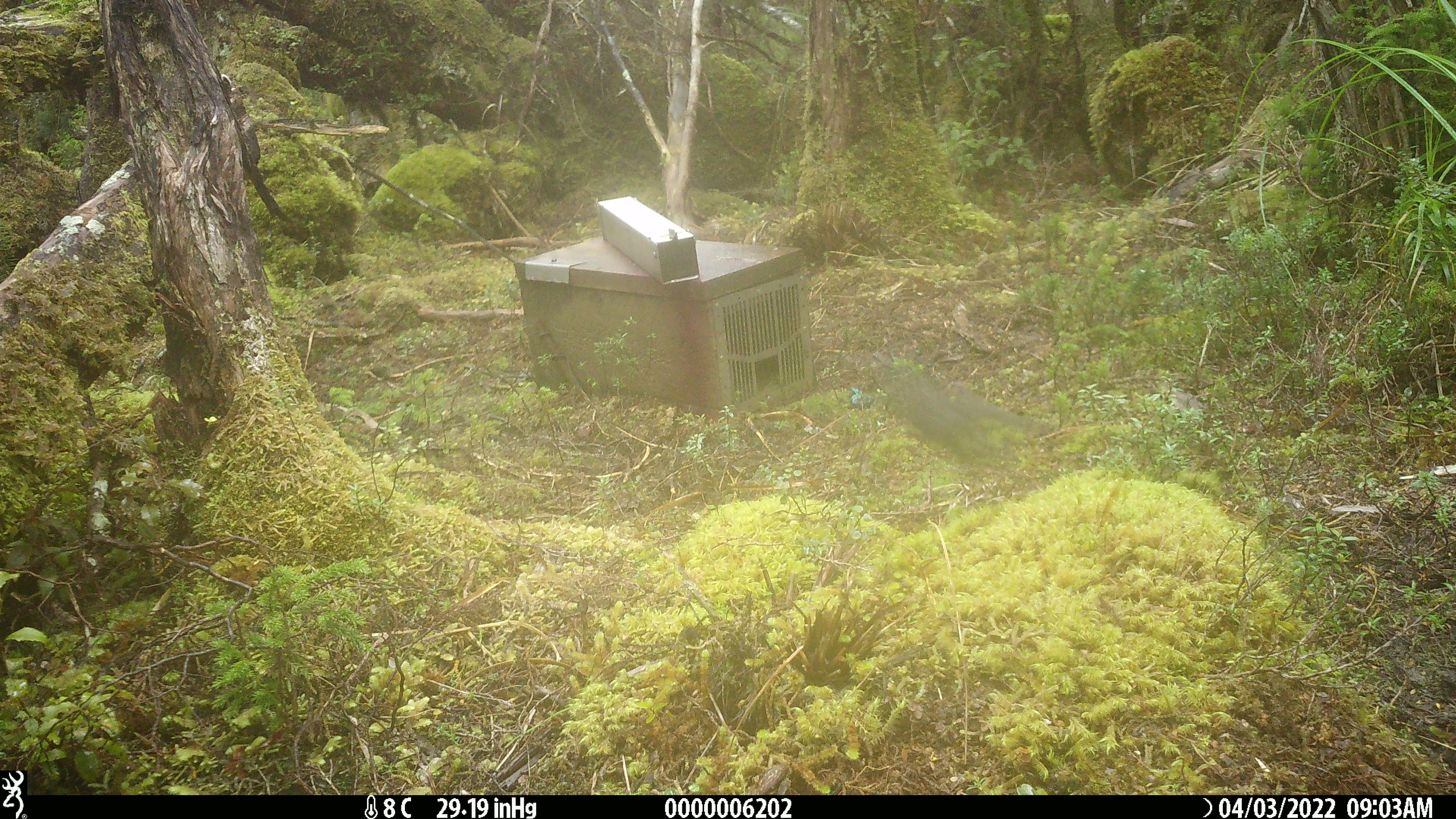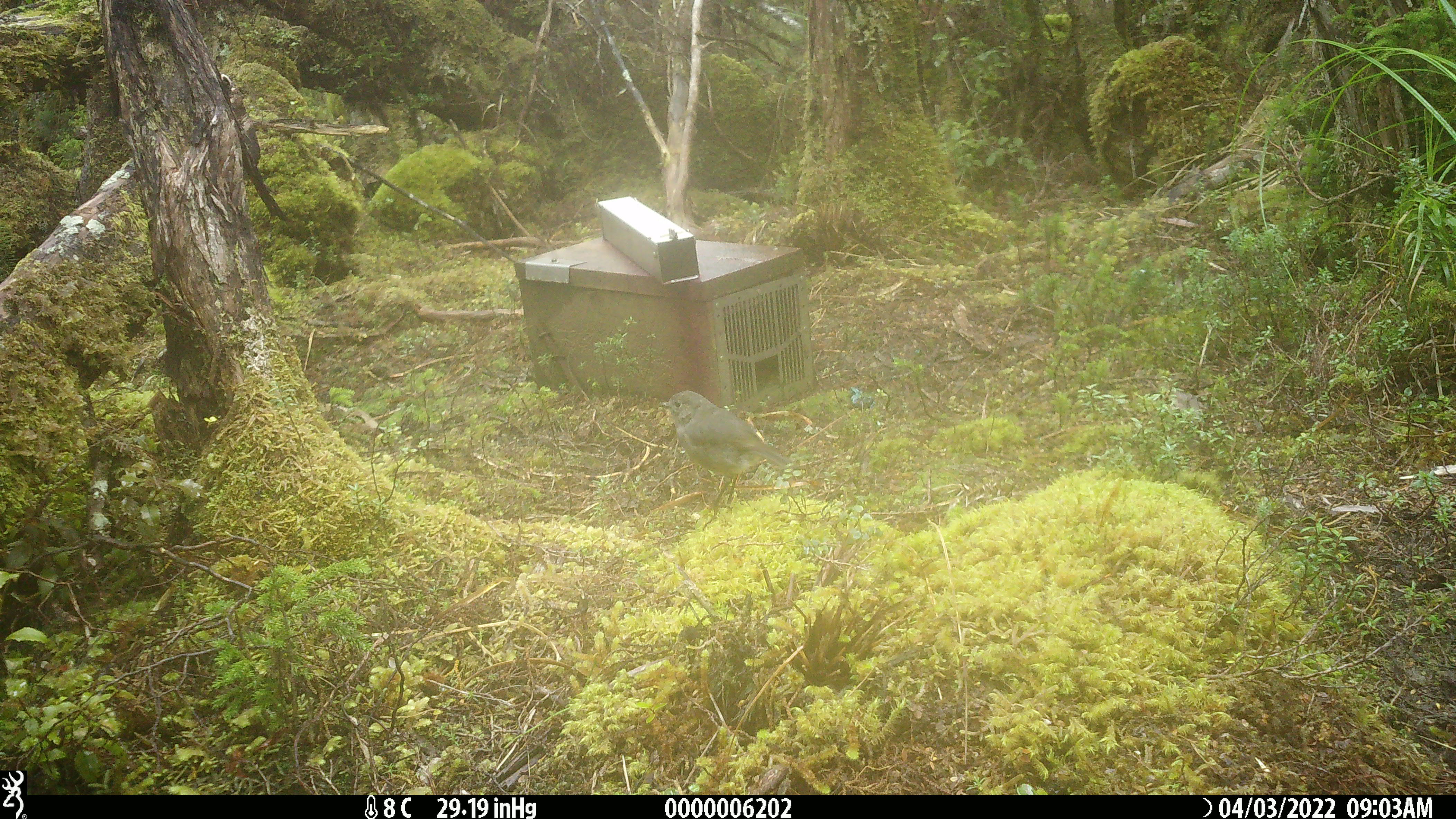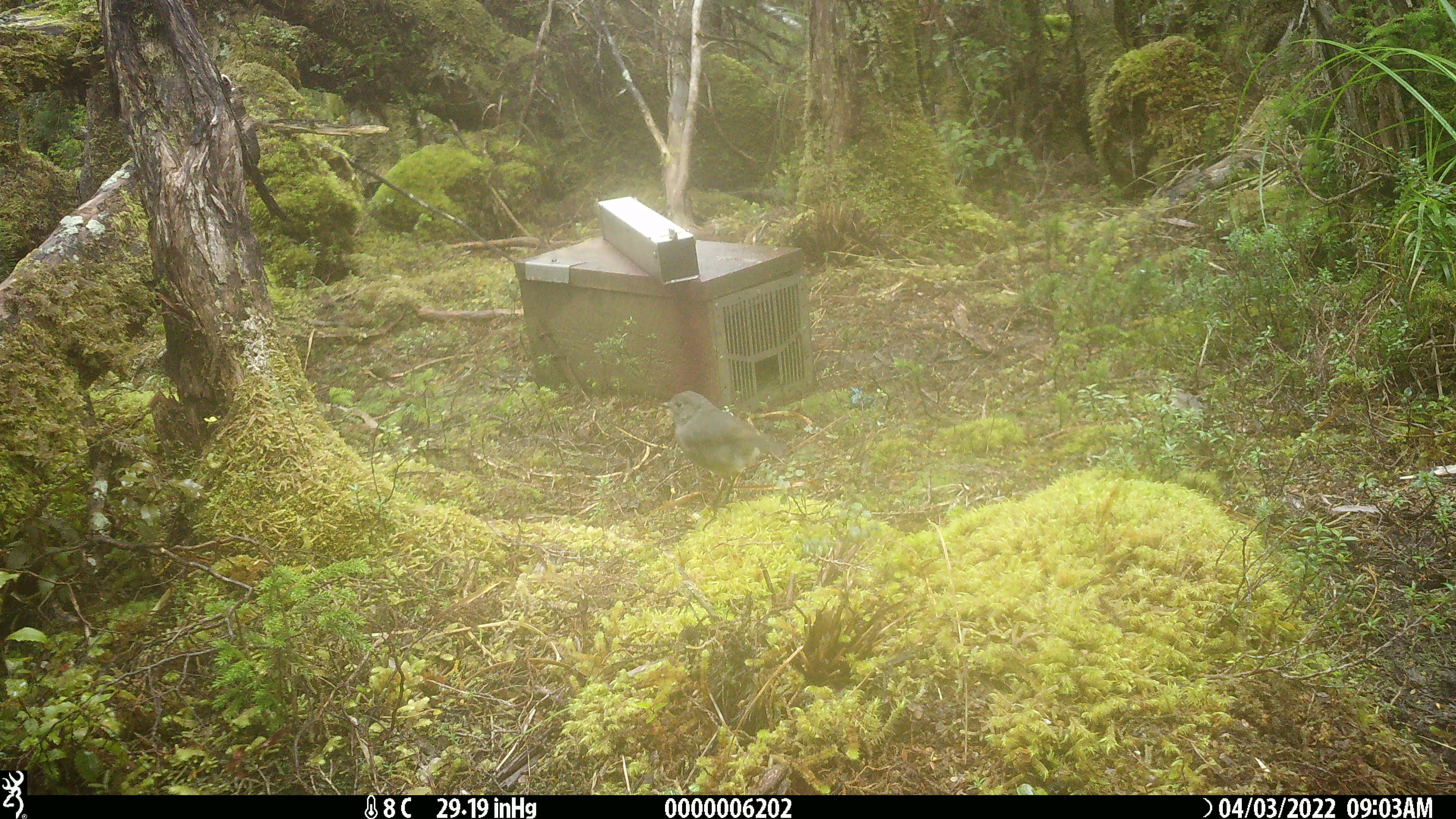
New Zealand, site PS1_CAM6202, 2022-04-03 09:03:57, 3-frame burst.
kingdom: Animalia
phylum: Chordata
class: Aves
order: Passeriformes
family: Petroicidae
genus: Petroica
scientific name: Petroica australis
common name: new zealand robin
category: robin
Robin (new zealand robin) (Petroica australis).